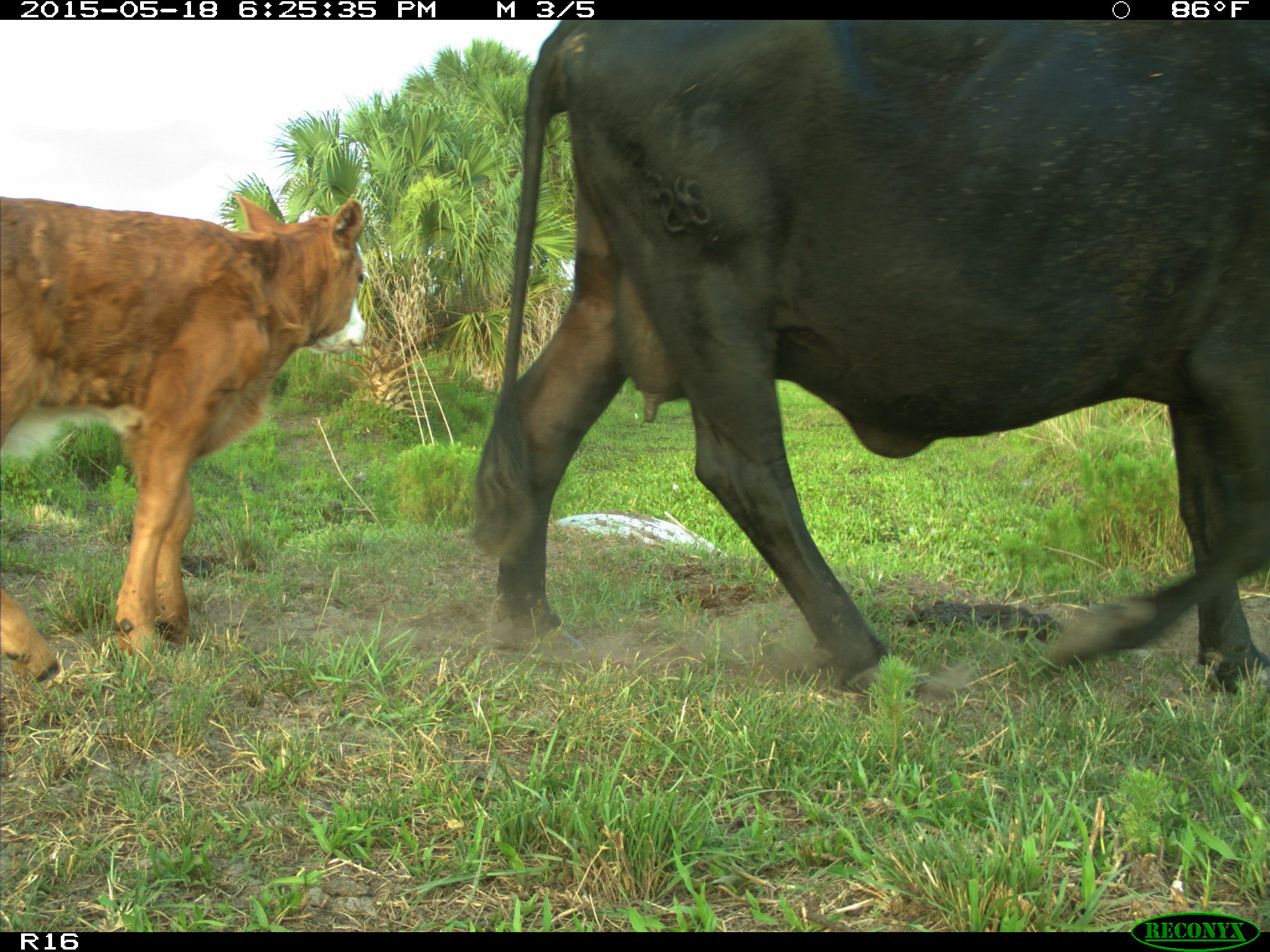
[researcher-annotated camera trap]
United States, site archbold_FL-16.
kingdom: Animalia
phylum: Chordata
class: Mammalia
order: Artiodactyla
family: Bovidae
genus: Bos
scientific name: Bos taurus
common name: domestic cow